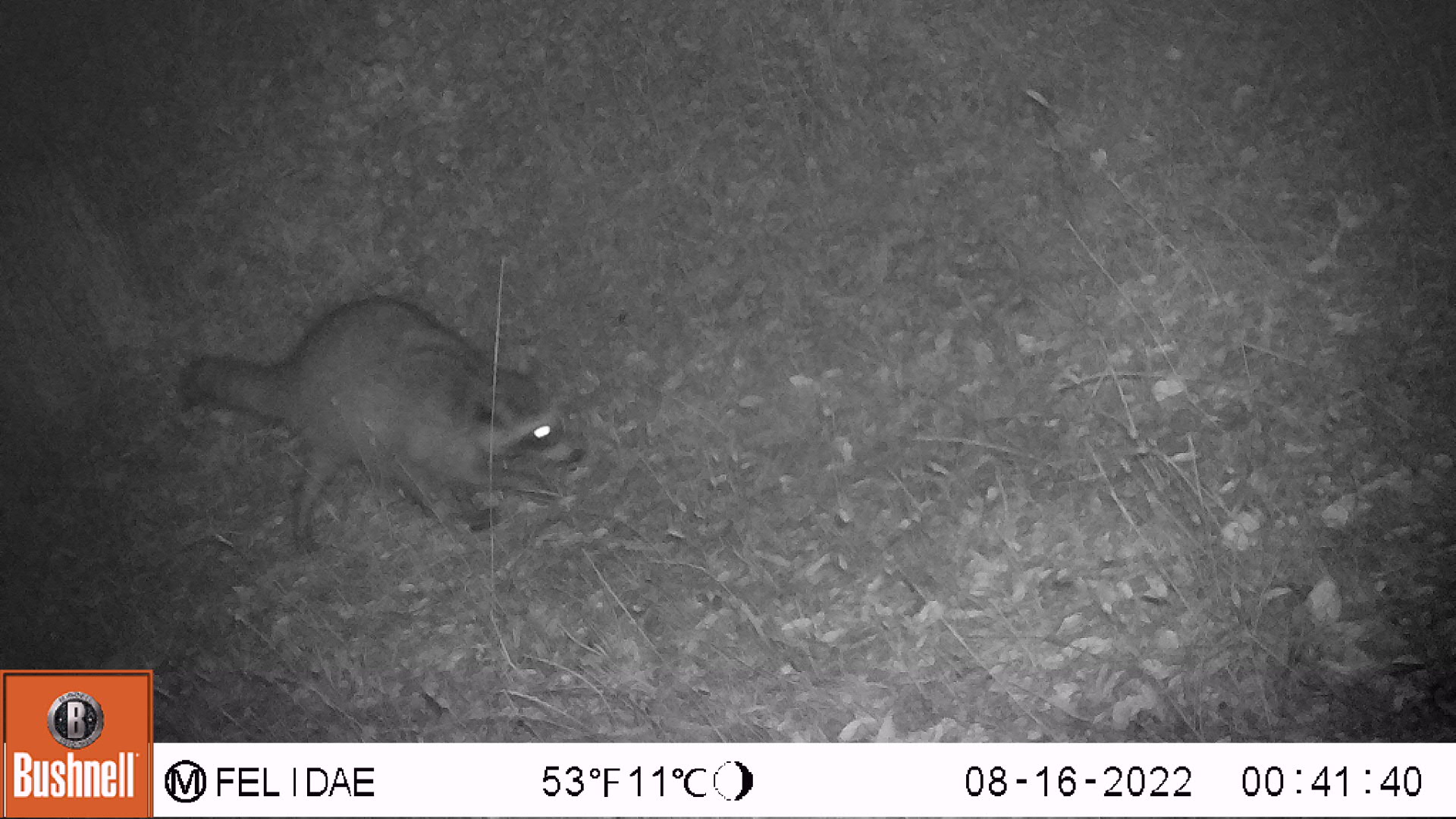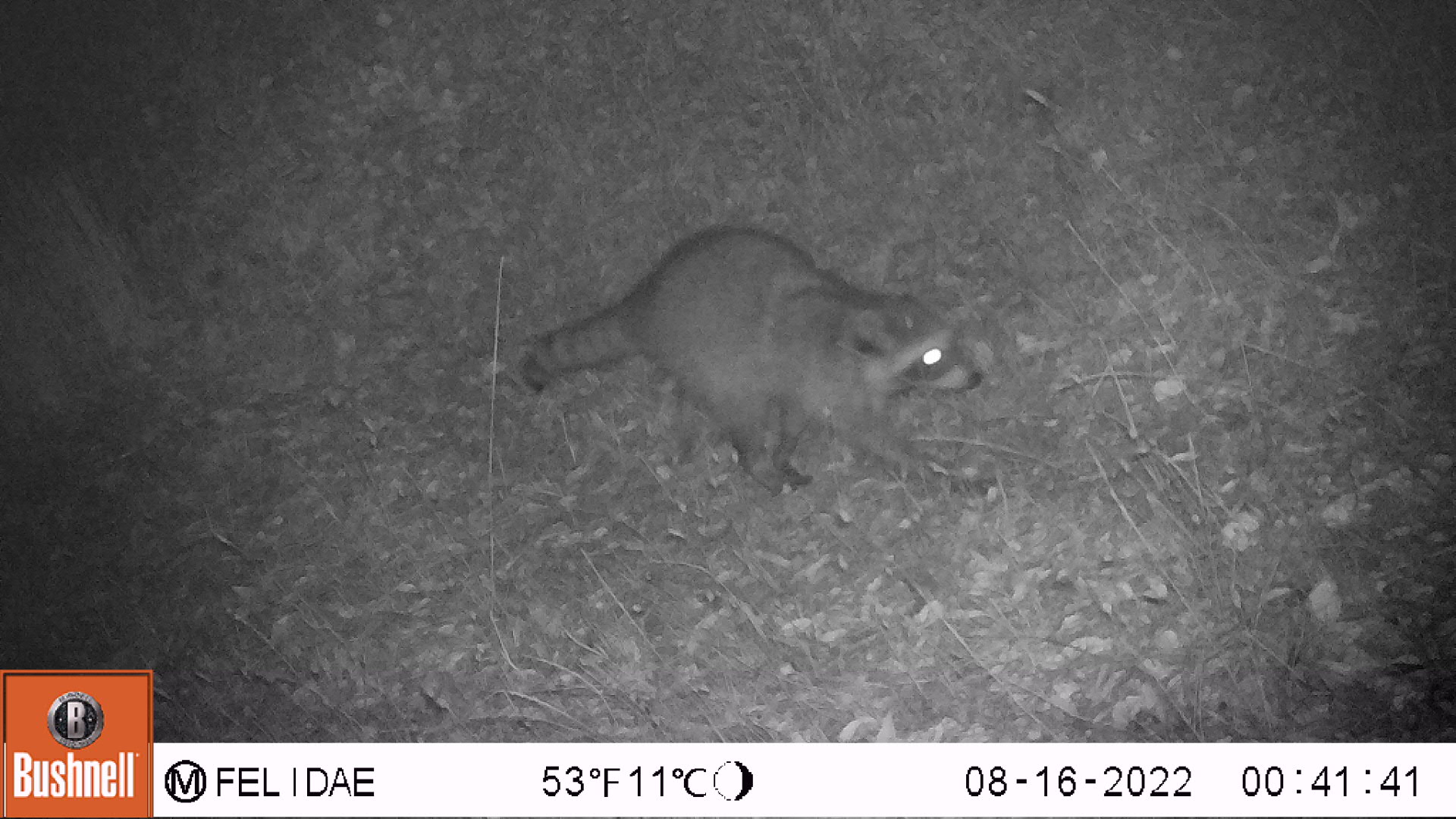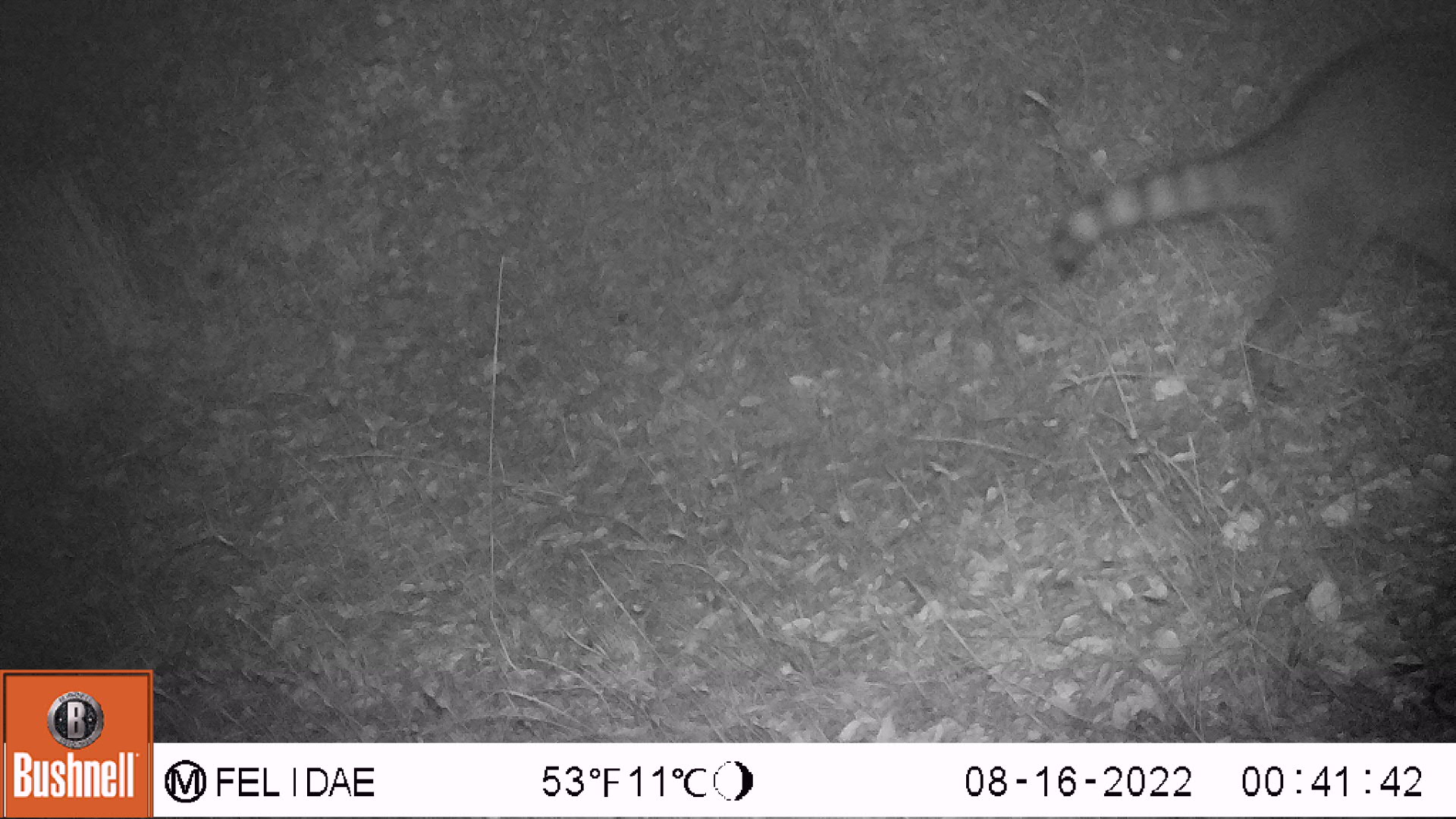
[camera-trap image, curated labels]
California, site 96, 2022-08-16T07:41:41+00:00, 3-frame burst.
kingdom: Animalia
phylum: Chordata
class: Mammalia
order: Carnivora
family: Procyonidae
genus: Procyon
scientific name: Procyon lotor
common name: raccoon